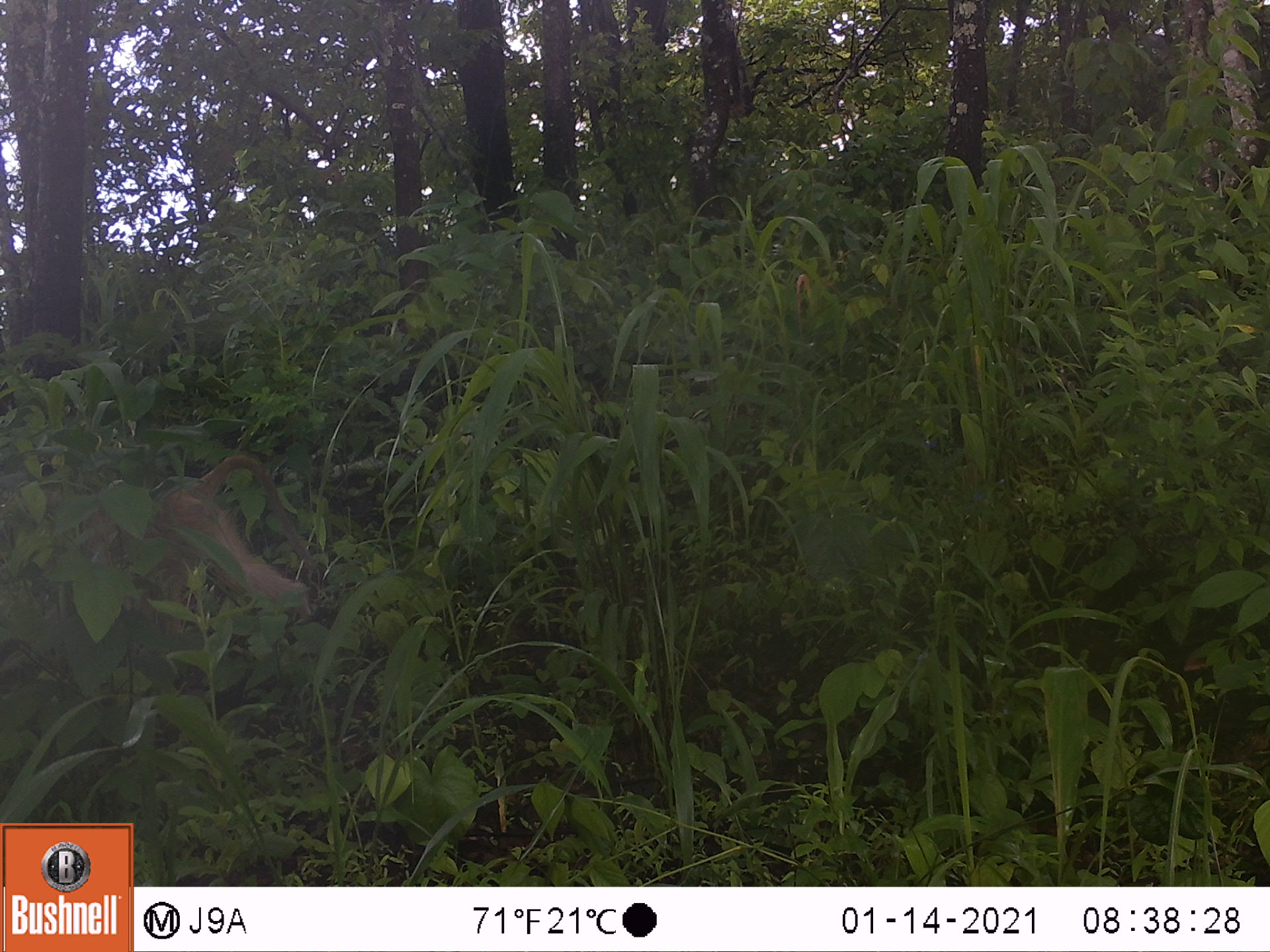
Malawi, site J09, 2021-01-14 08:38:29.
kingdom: Animalia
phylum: Chordata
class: Mammalia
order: Primates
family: Cercopithecidae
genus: Papio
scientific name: Papio cynocephalus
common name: yellow baboon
Yellow baboon (Papio cynocephalus), count 1.